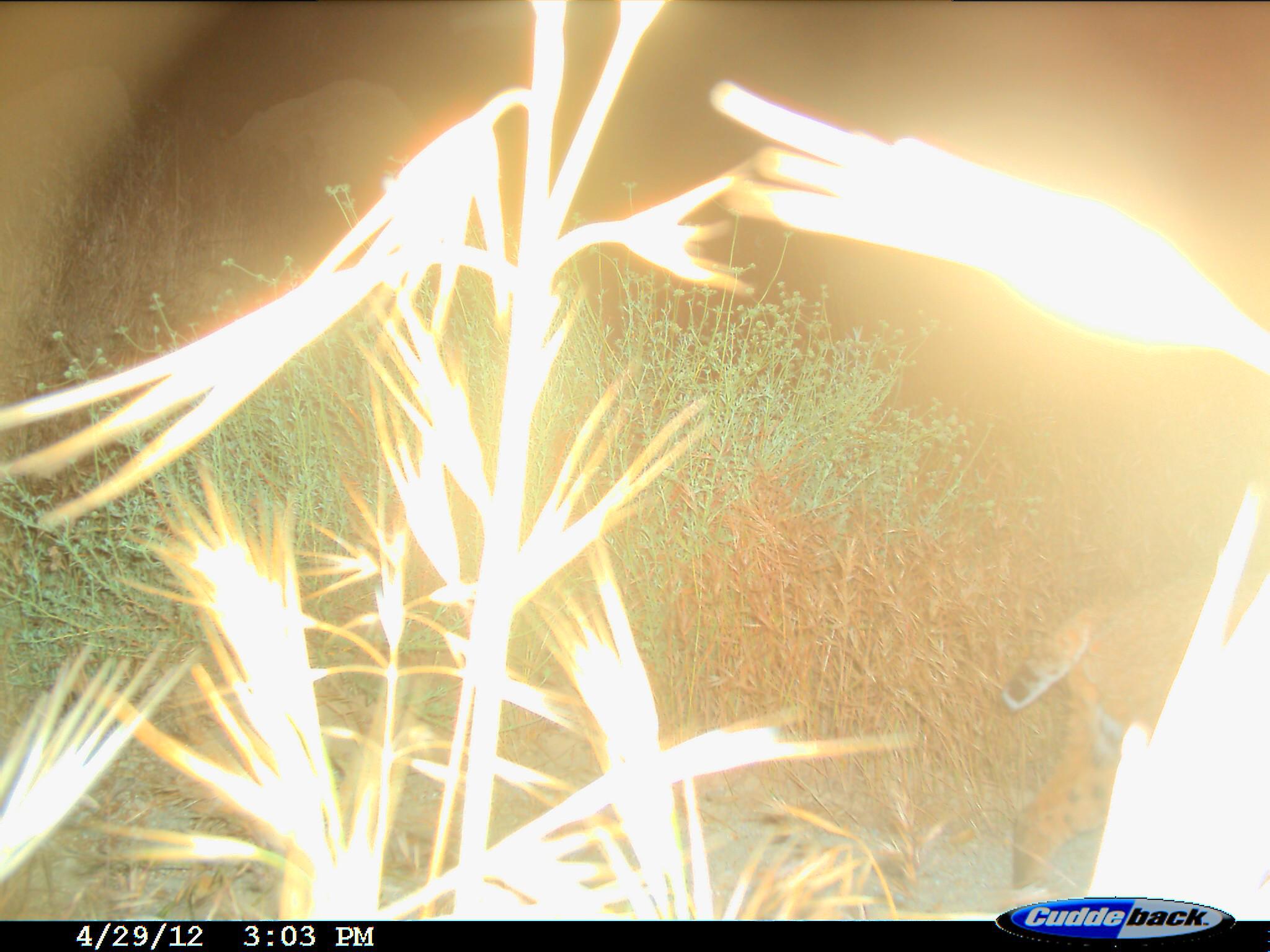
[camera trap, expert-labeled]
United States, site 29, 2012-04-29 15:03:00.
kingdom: Animalia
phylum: Chordata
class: Mammalia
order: Carnivora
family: Felidae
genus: Lynx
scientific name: Lynx rufus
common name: bobcat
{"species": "bobcat (Lynx rufus)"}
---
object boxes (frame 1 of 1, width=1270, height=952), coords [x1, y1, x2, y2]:
bobcat: [1000, 568, 1270, 902]